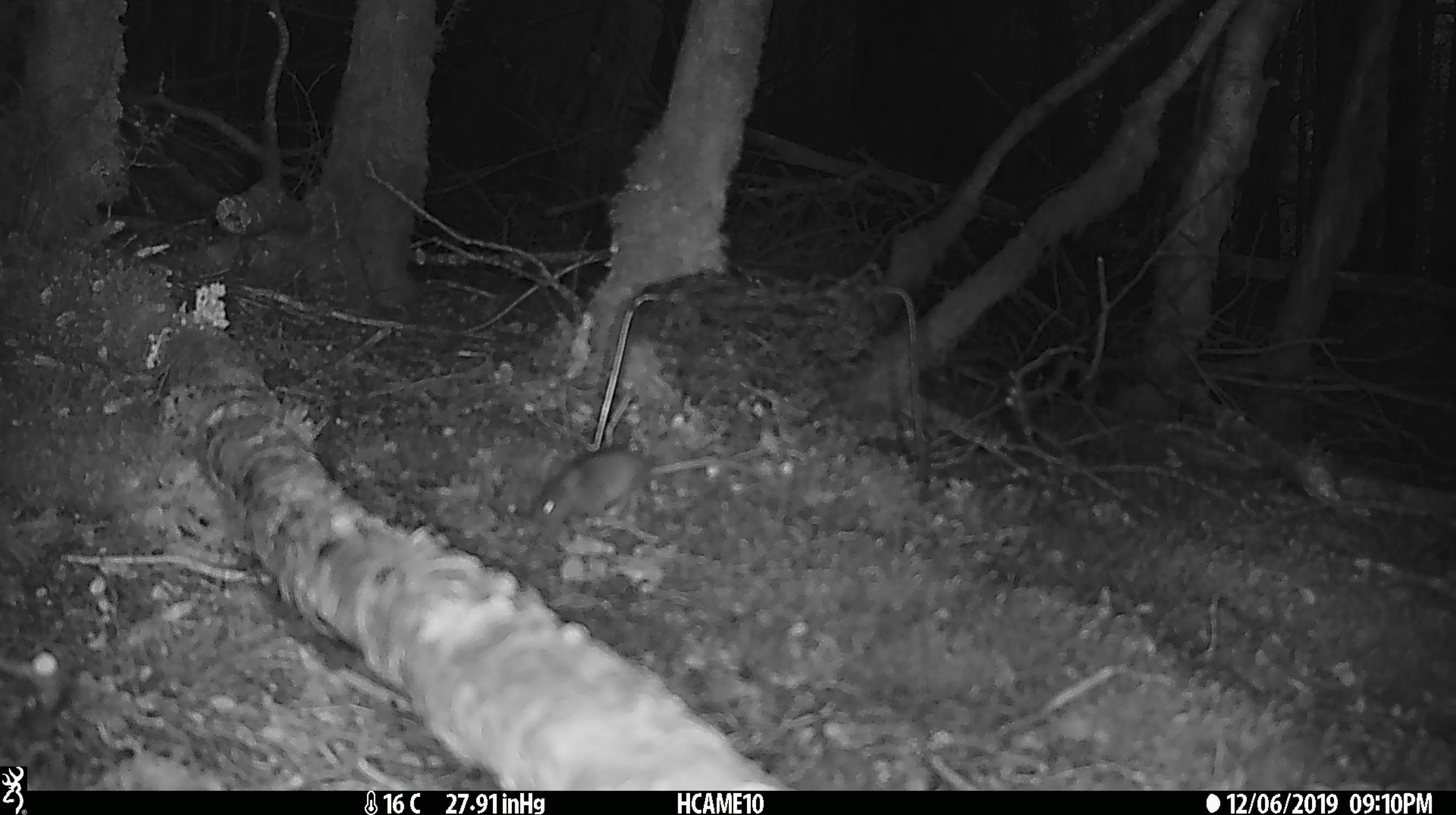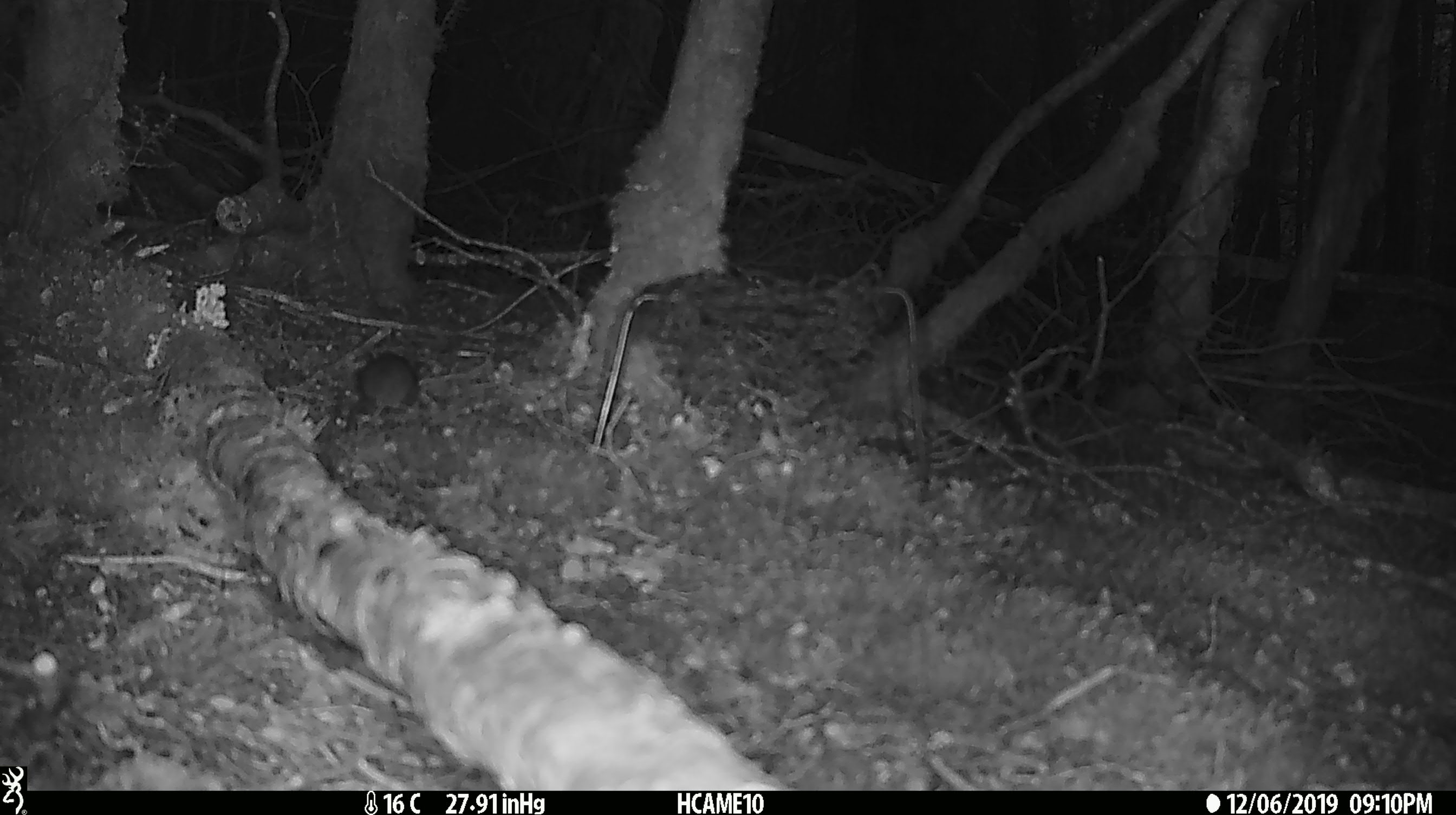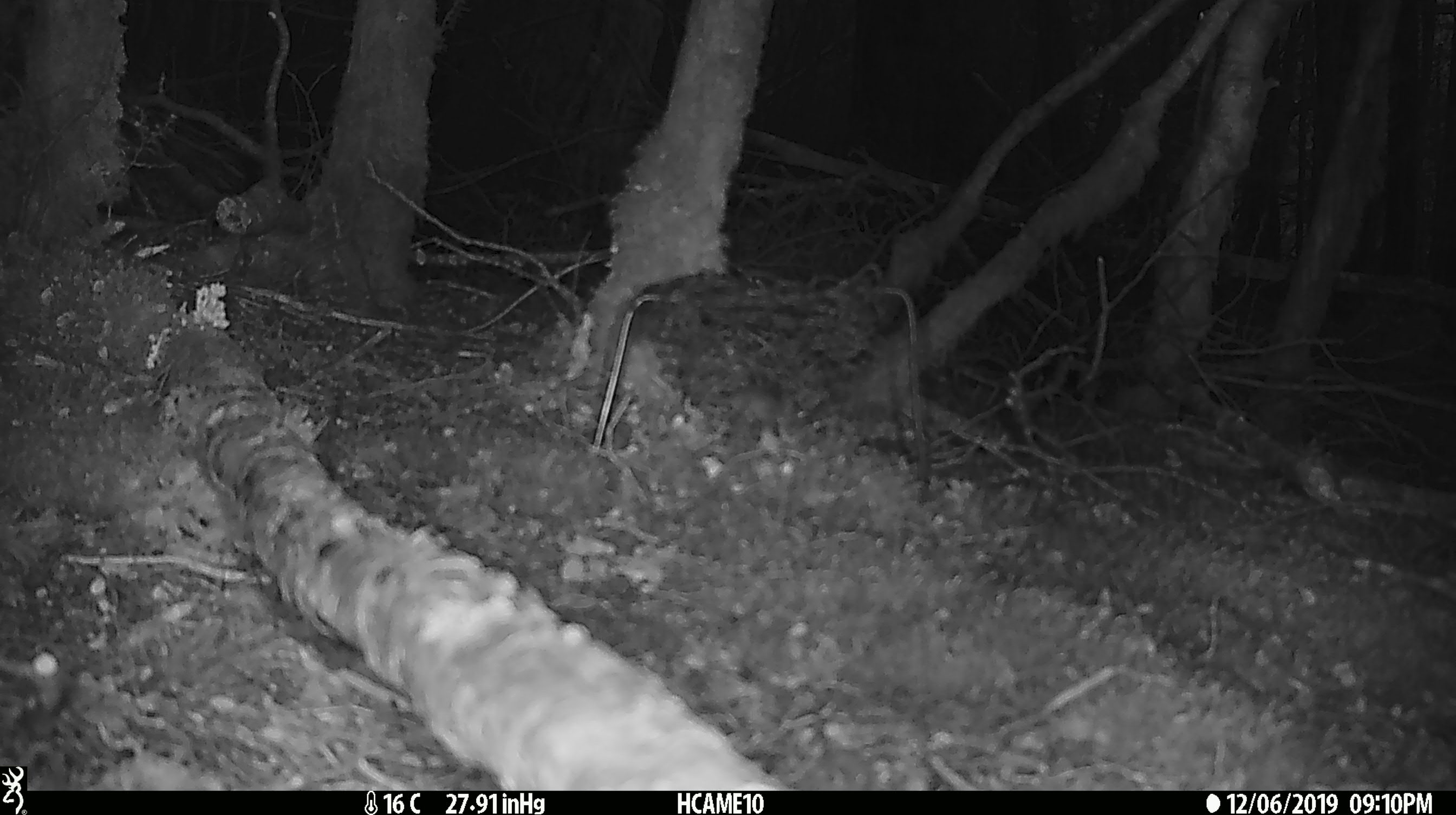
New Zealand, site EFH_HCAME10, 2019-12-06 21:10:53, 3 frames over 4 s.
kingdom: Animalia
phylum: Chordata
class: Mammalia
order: Rodentia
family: Muridae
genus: Mus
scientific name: Mus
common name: mouse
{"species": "mouse (Mus)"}